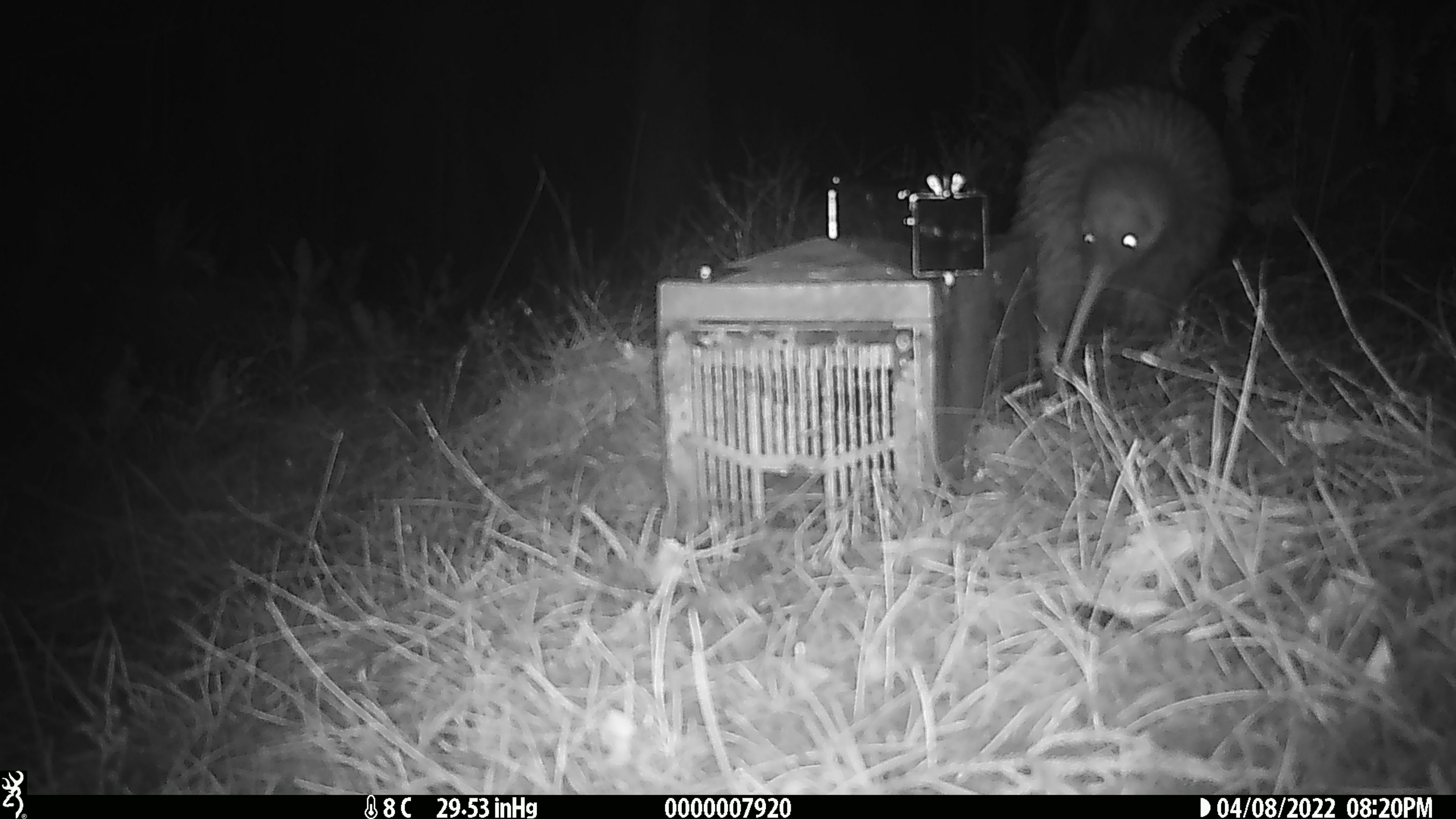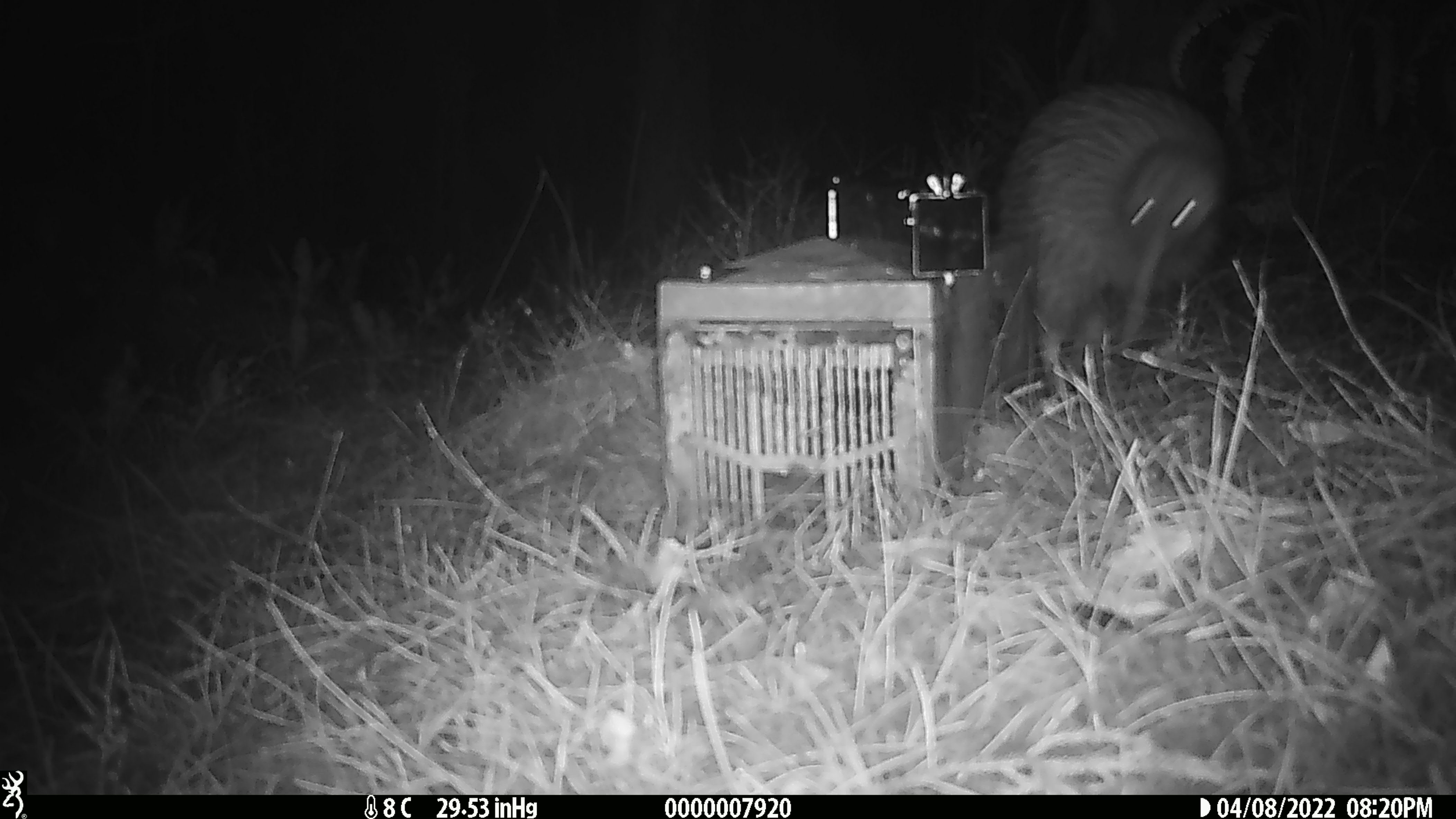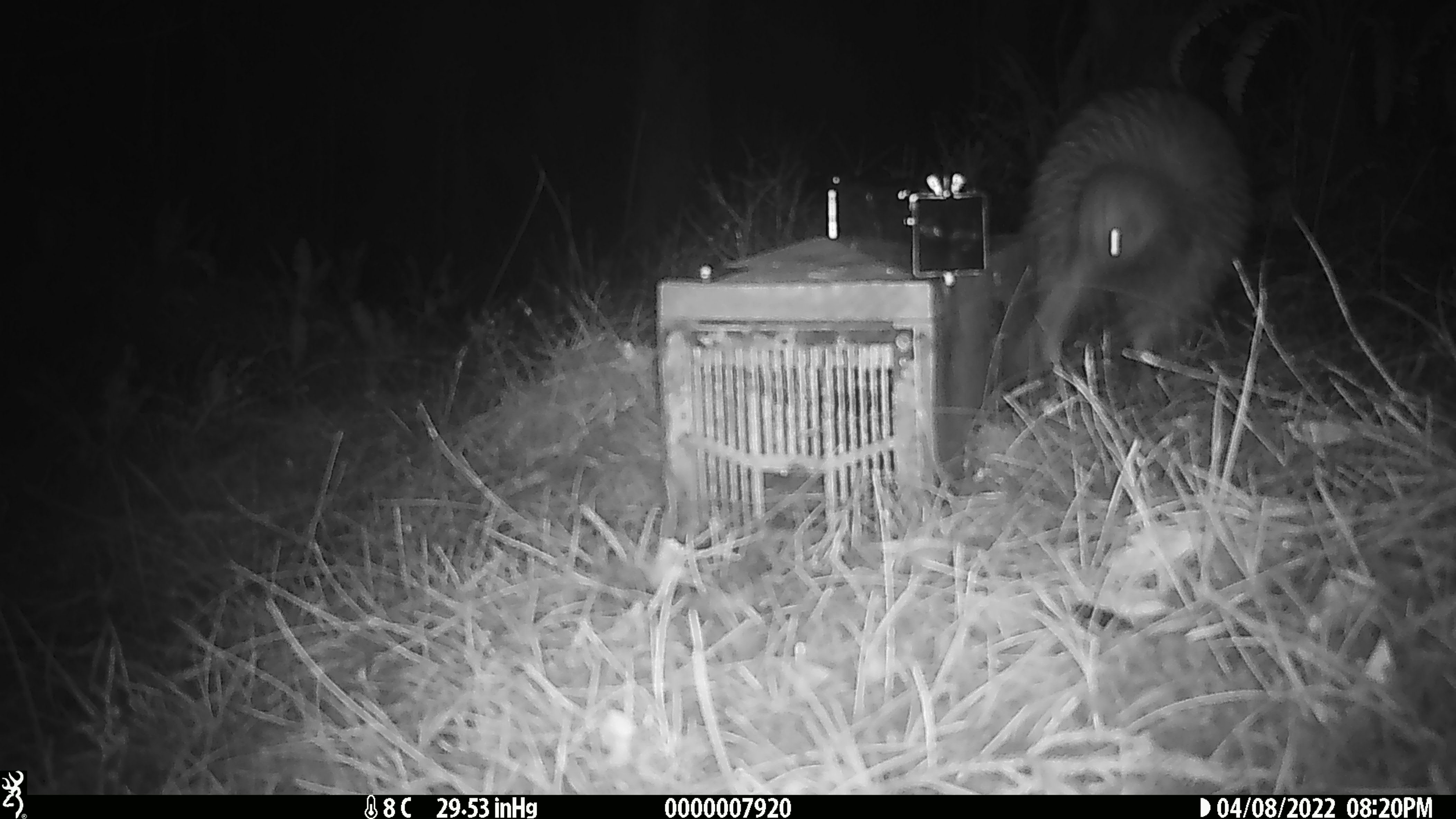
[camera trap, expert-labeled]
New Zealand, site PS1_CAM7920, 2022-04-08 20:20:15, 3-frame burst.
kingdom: Animalia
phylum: Chordata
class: Aves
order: Apterygiformes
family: Apterygidae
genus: Apteryx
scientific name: Apteryx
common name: kiwi